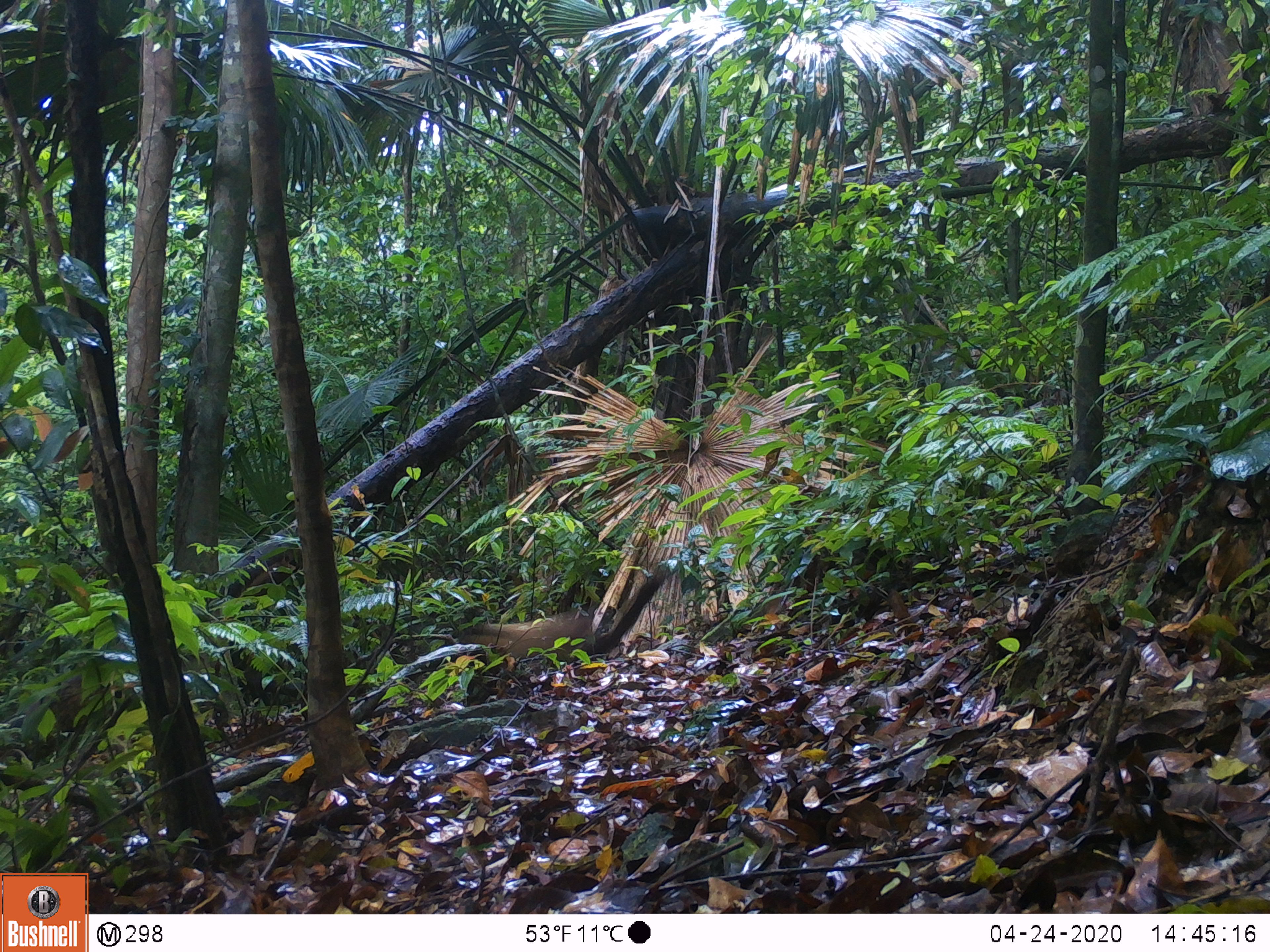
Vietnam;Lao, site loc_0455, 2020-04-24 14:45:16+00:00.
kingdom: Animalia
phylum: Chordata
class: Mammalia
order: Carnivora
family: Mustelidae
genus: Martes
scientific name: Martes flavigula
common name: yellow-throated marten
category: yellow throated marten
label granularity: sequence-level